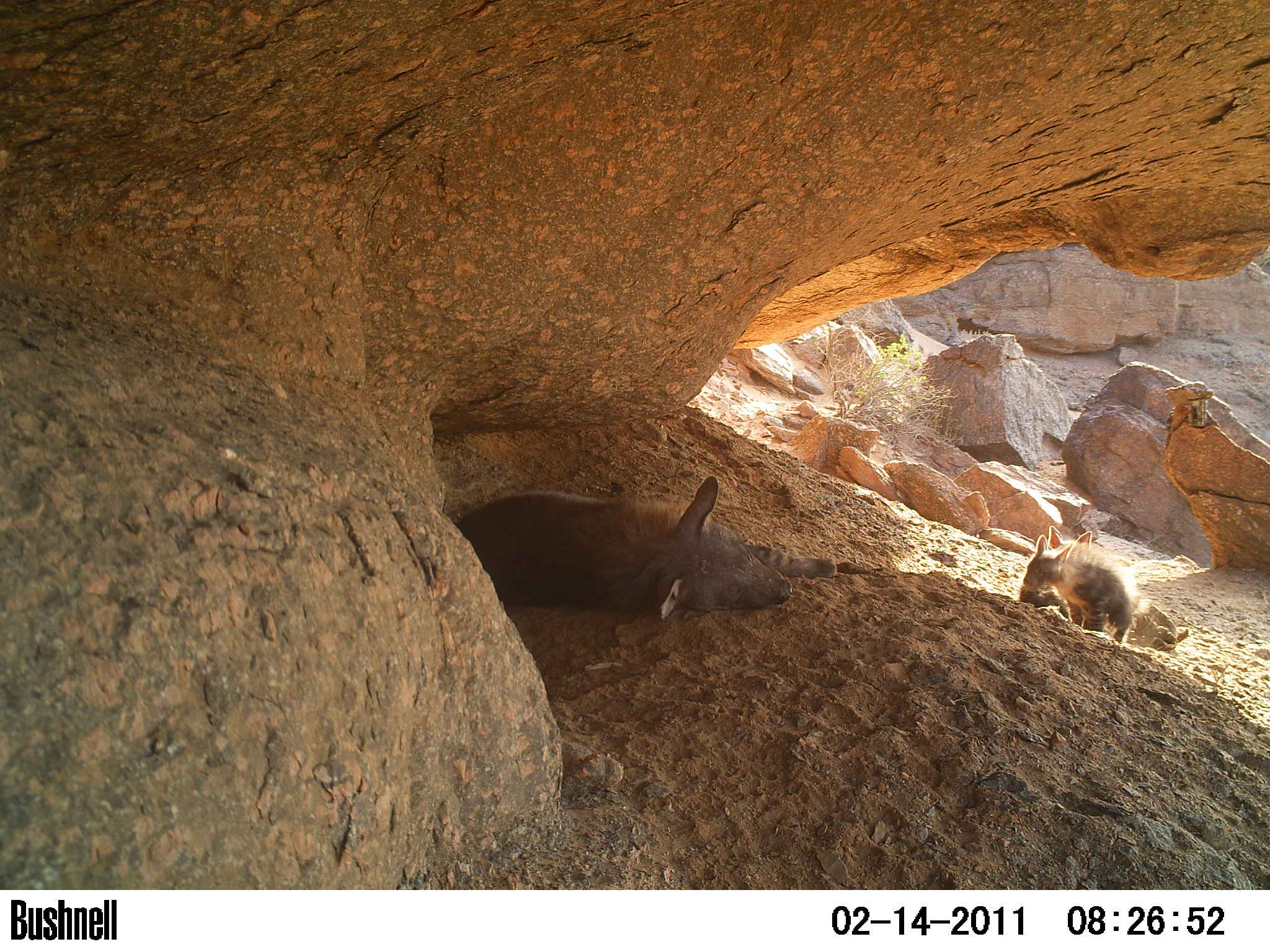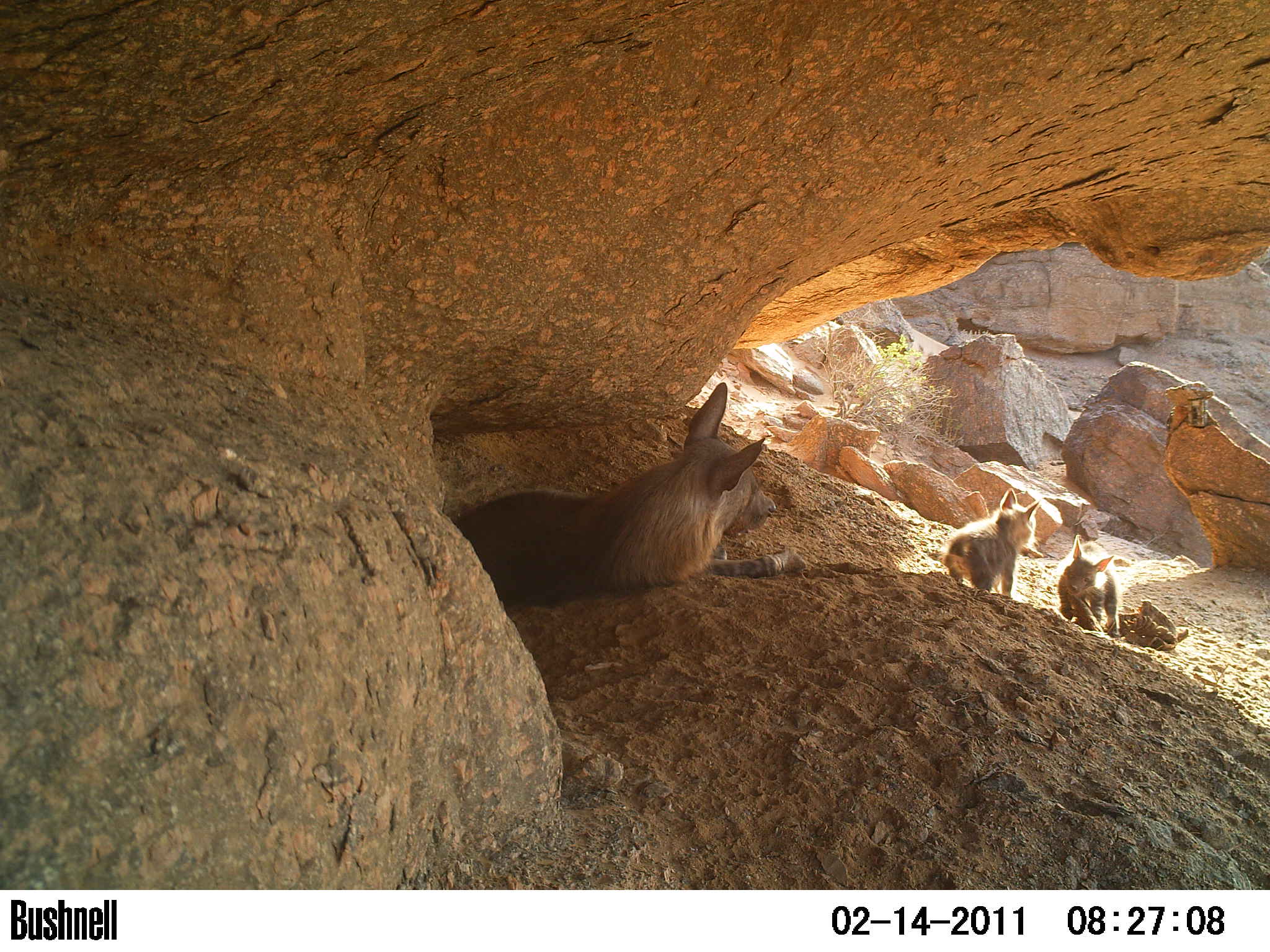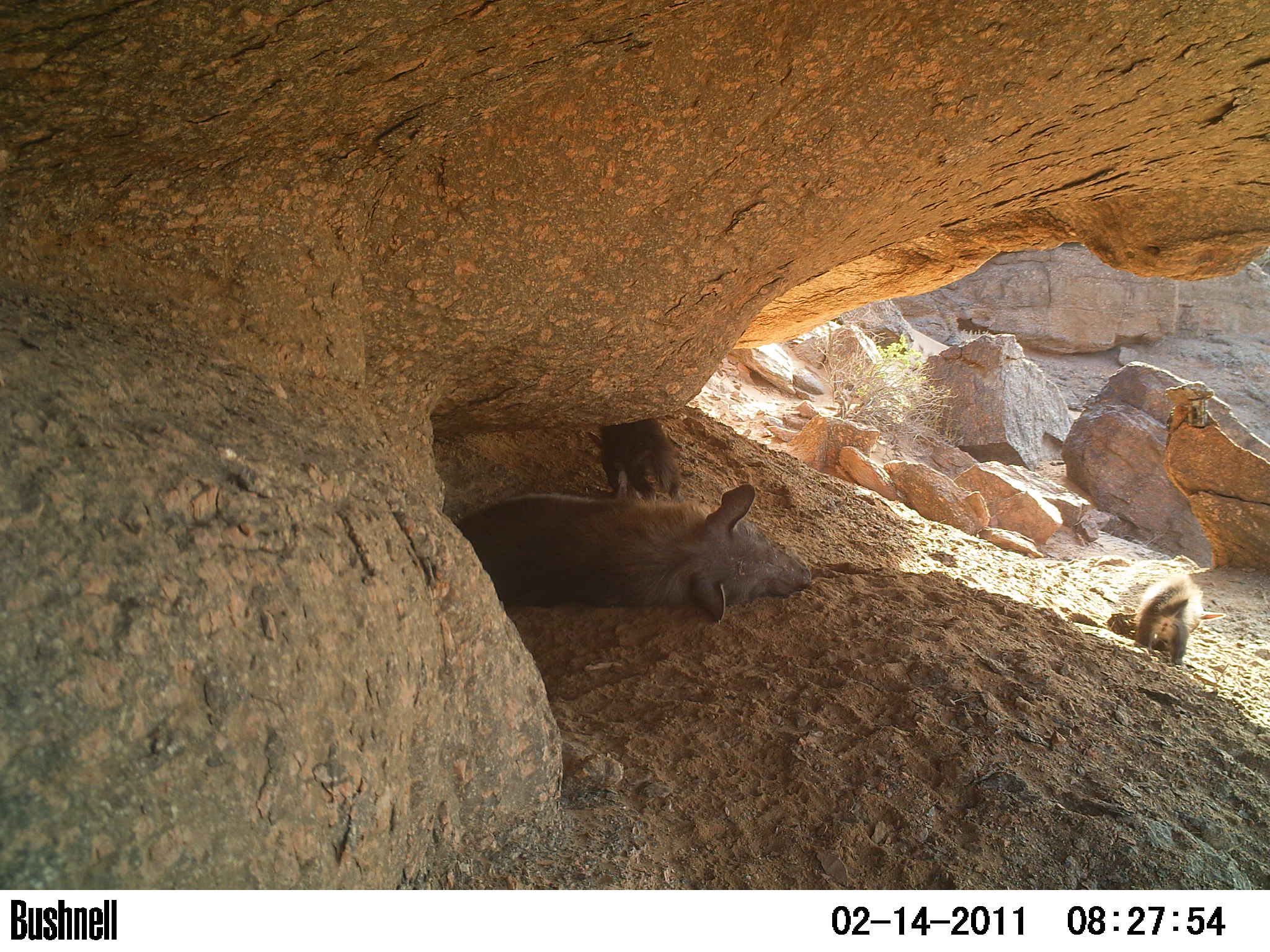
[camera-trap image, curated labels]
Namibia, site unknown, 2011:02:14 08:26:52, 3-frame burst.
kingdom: Animalia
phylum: Chordata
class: Mammalia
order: Carnivora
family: Hyaenidae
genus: Parahyaena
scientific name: Parahyaena brunnea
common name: brown hyena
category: hyaena brunnea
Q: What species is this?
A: Hyaena brunnea (brown hyena) (Parahyaena brunnea).